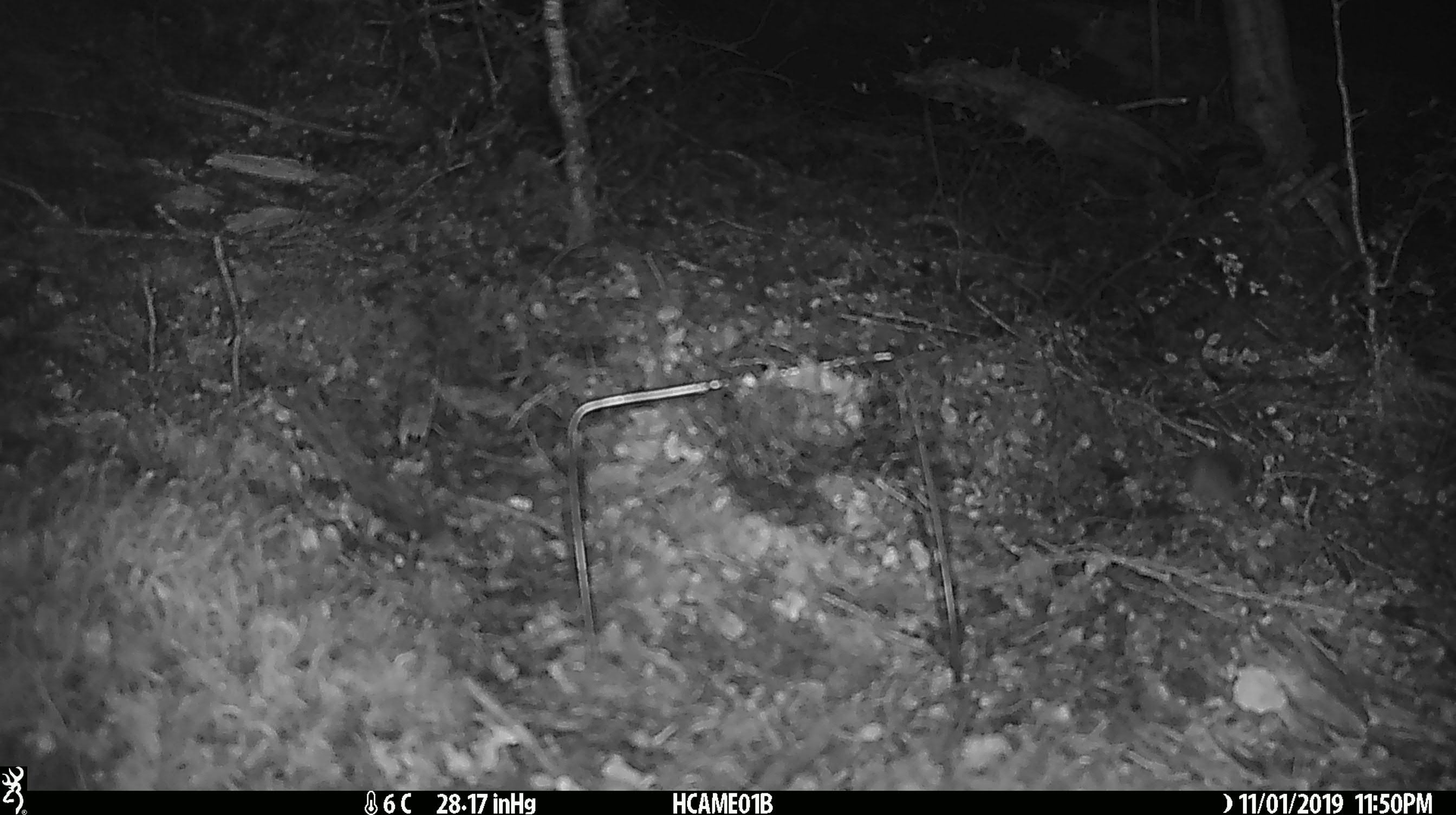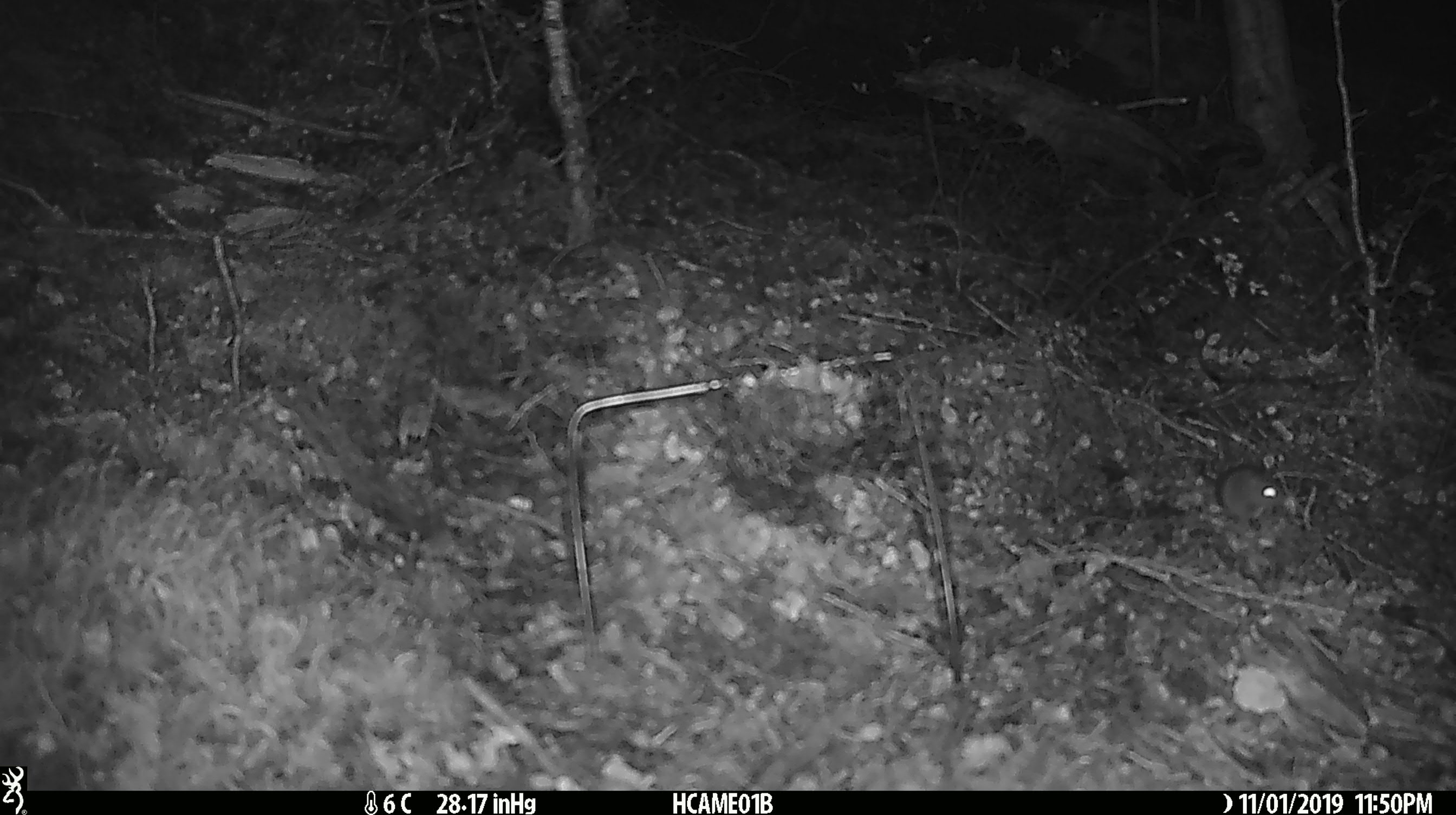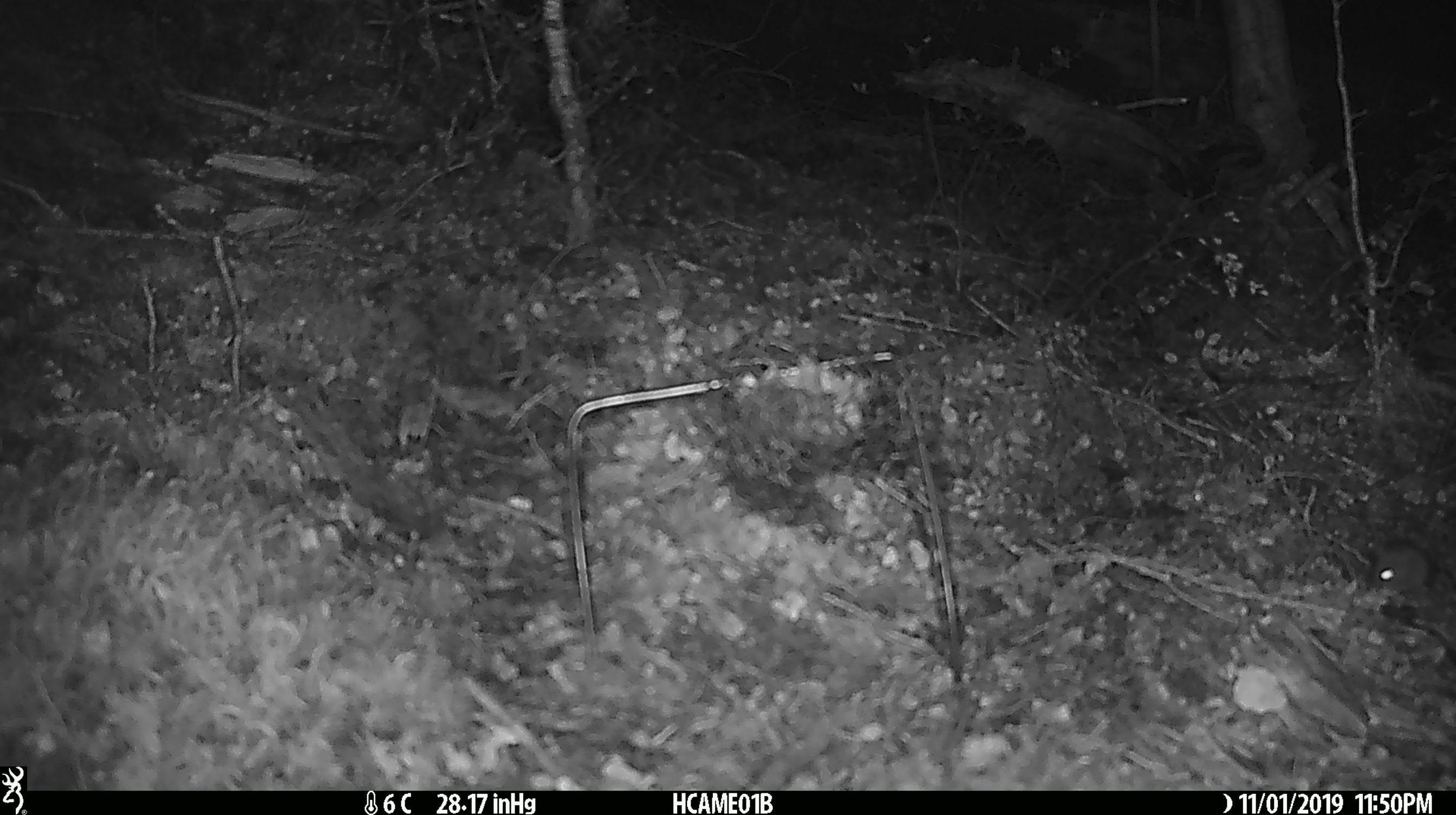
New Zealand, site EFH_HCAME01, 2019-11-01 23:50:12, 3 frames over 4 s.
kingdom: Animalia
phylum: Chordata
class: Mammalia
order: Rodentia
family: Muridae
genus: Mus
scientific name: Mus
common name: mouse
Mouse (Mus).